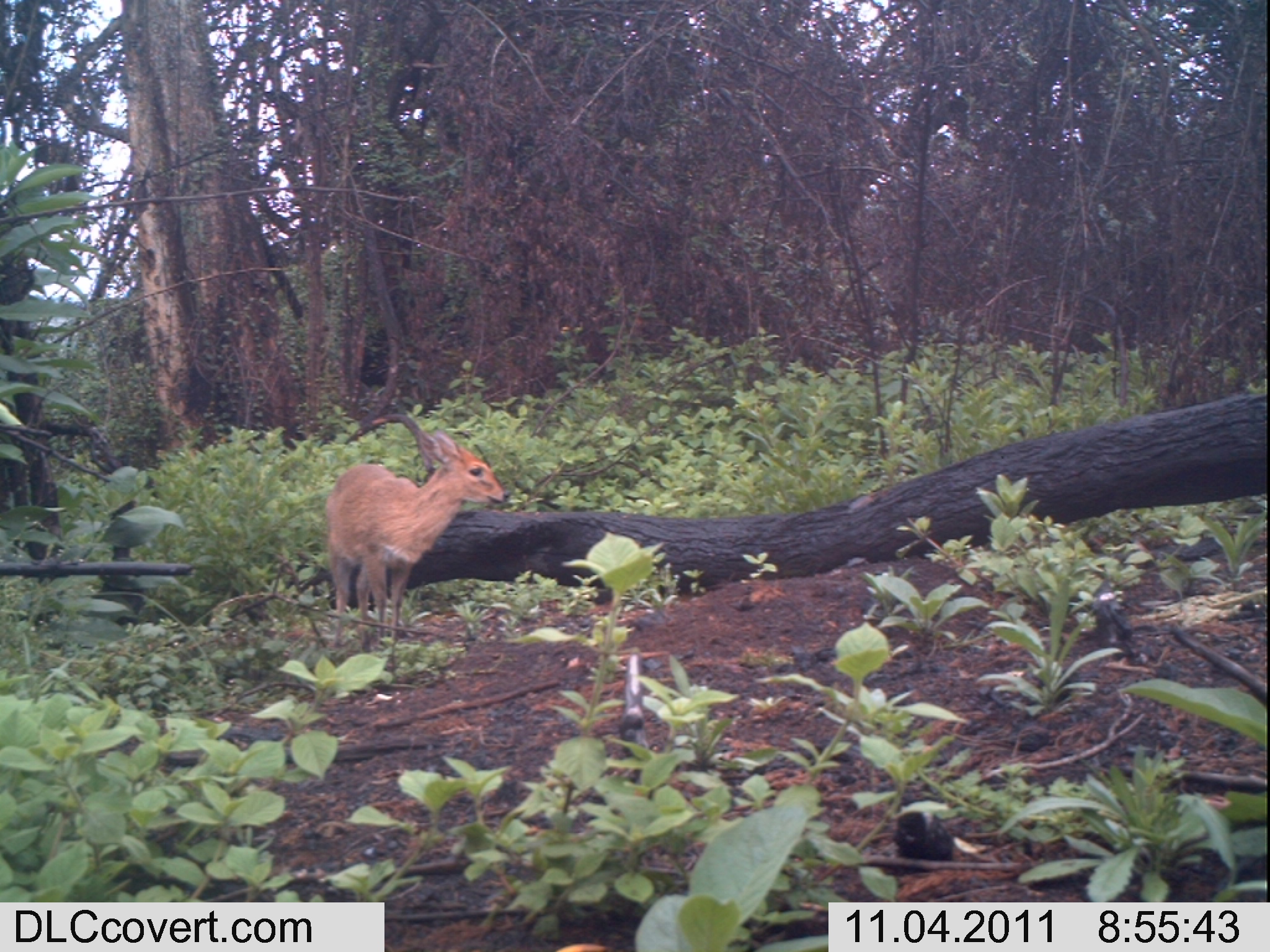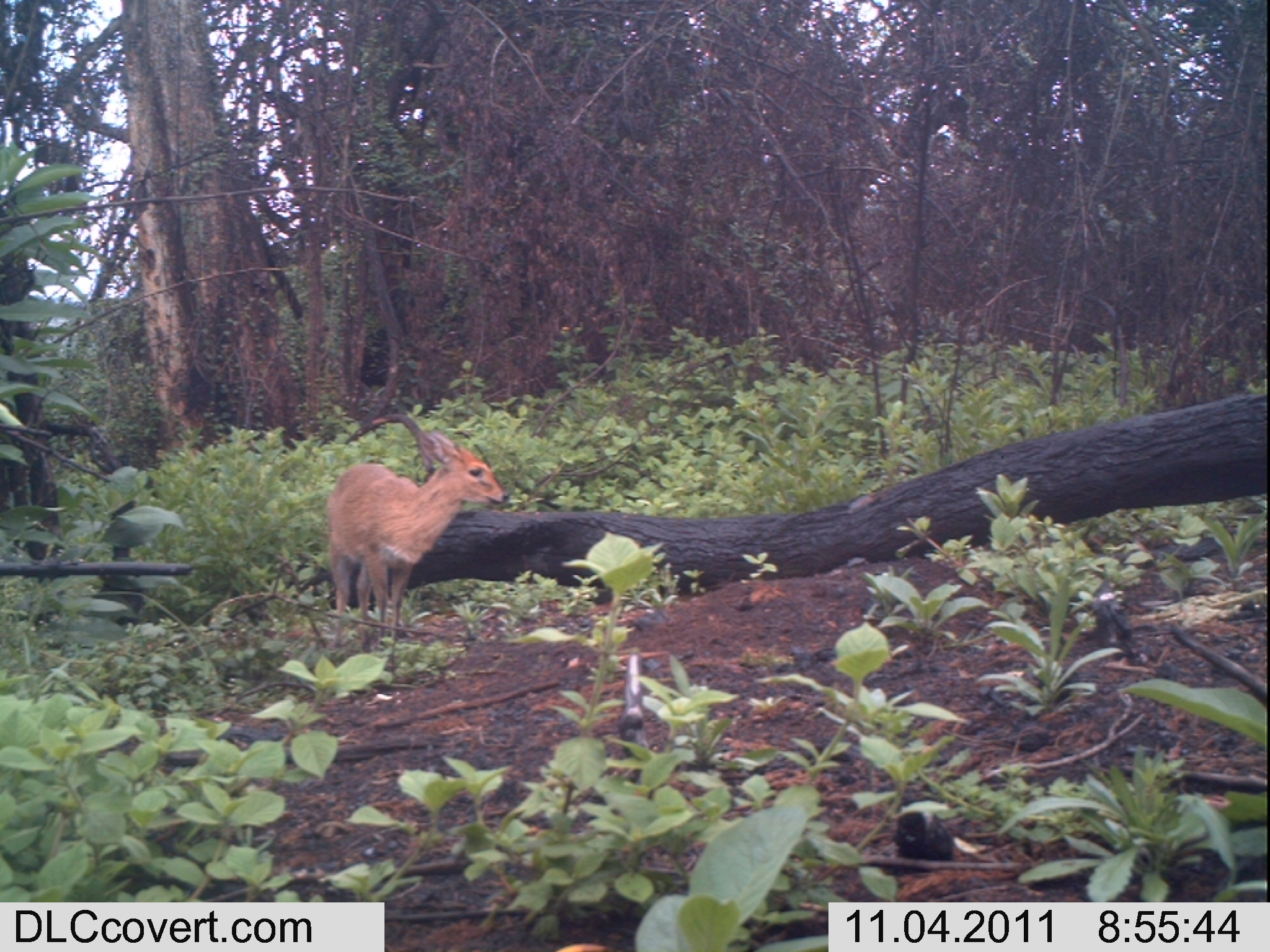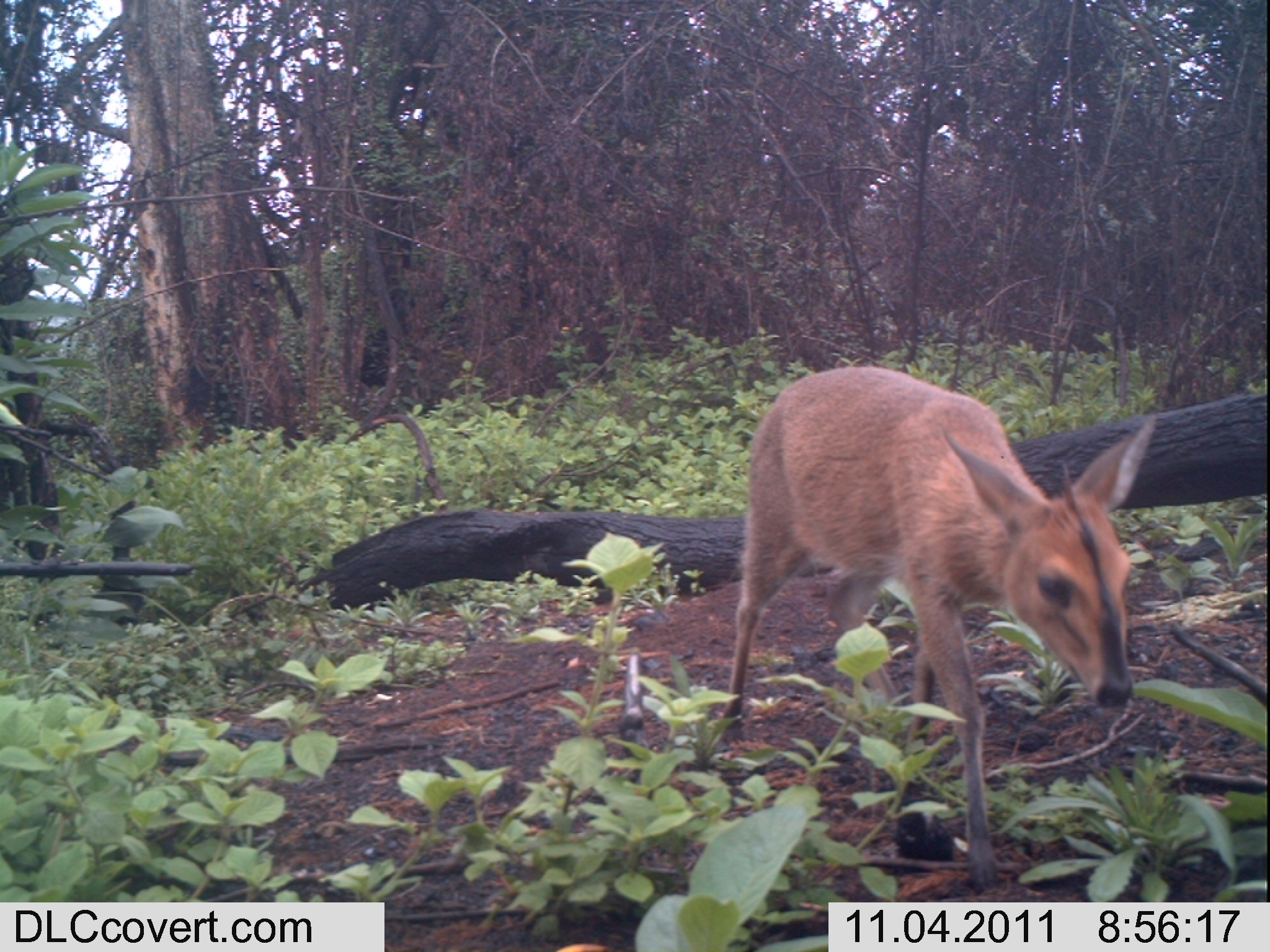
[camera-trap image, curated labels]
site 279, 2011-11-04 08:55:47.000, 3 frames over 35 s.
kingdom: Animalia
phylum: Chordata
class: Mammalia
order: Artiodactyla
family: Bovidae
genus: Sylvicapra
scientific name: Sylvicapra grimmia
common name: bush duiker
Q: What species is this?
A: Sylvicapra grimmia (bush duiker).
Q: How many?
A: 1.